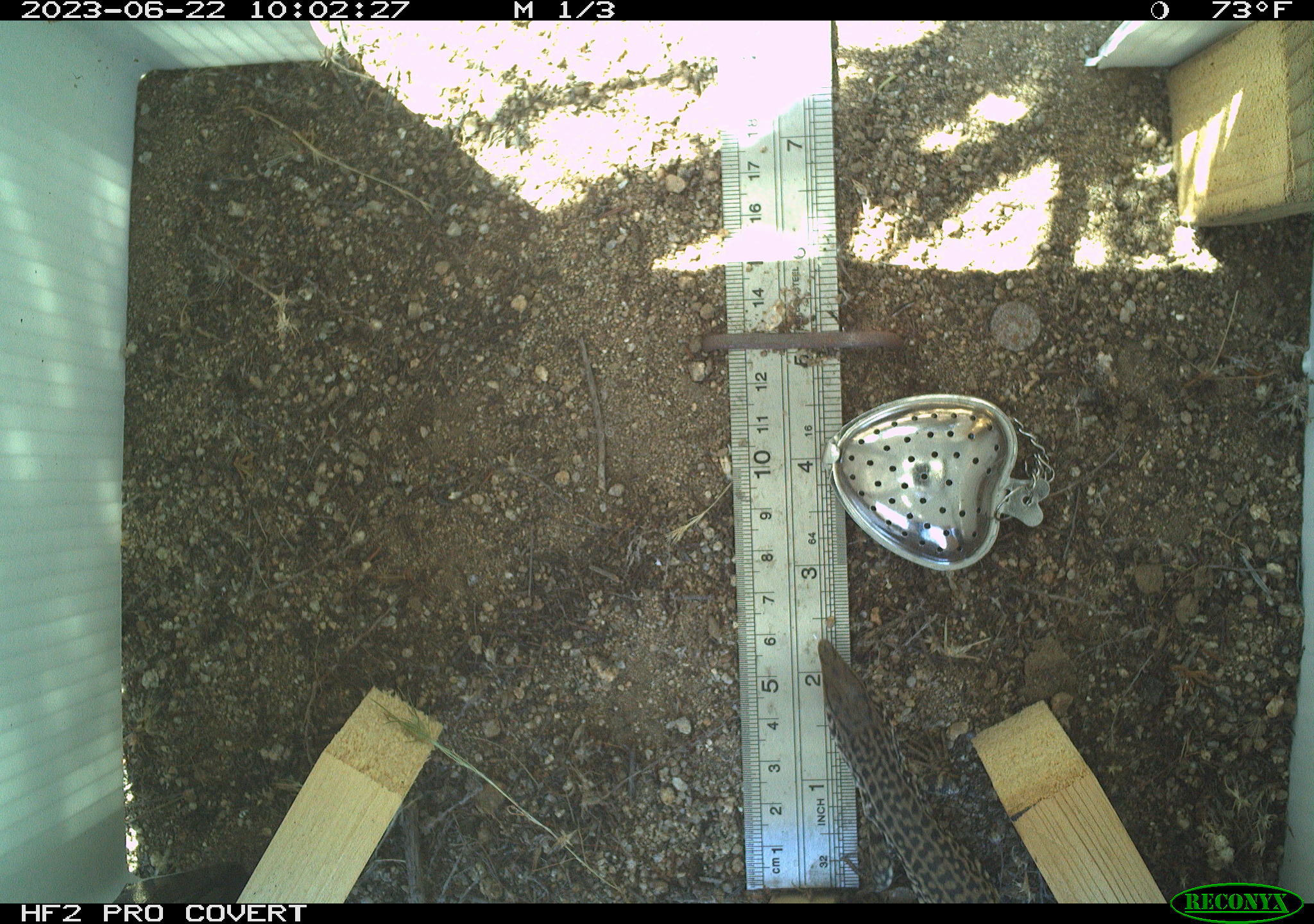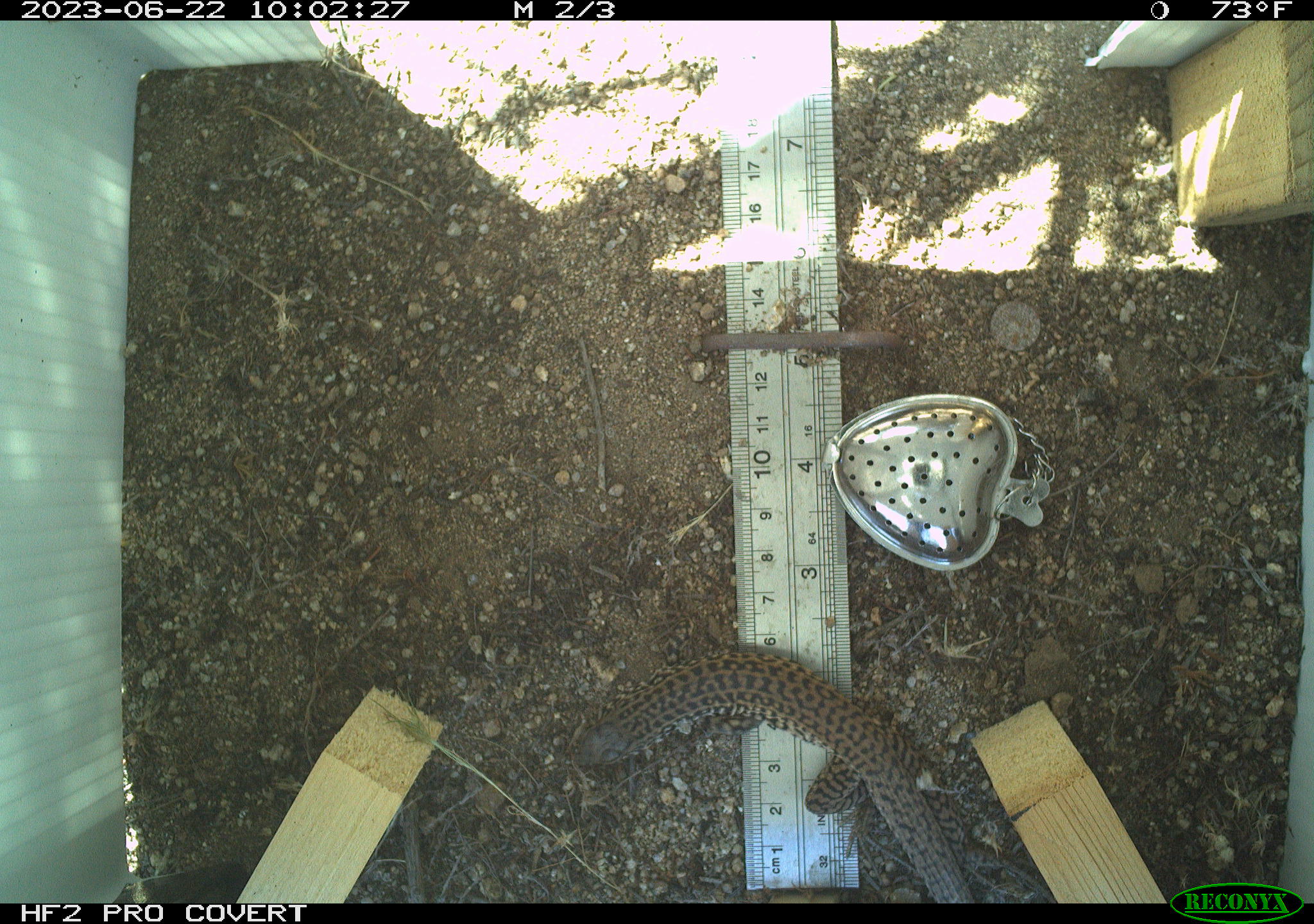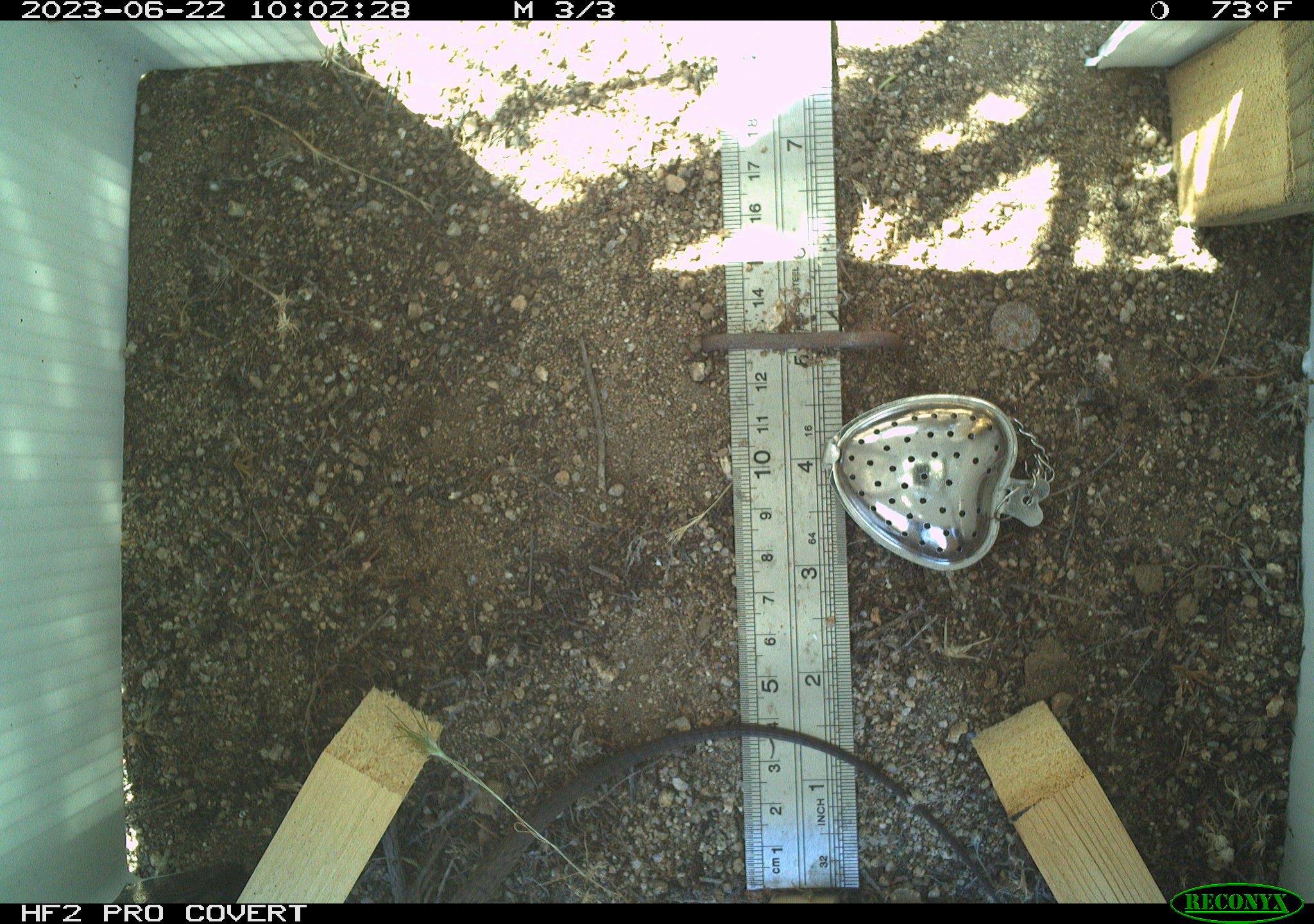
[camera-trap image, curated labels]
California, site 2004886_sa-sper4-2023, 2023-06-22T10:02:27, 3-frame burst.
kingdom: Animalia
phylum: Chordata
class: Reptilia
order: Squamata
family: Teiidae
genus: Aspidoscelis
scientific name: Aspidoscelis tigris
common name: western whiptail